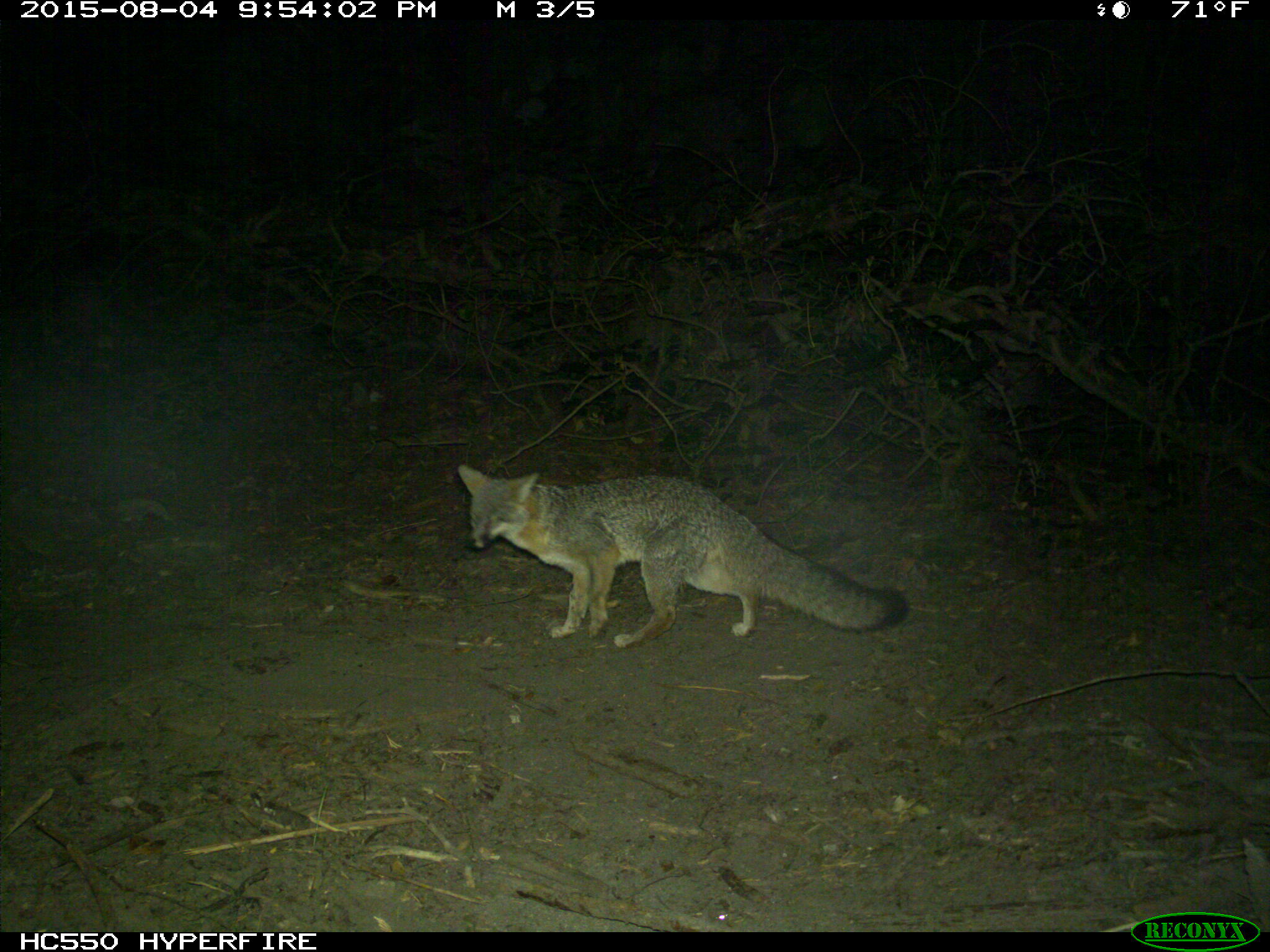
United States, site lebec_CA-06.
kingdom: Animalia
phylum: Chordata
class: Mammalia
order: Carnivora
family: Canidae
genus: Urocyon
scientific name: Urocyon cinereoargenteus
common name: gray fox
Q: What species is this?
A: Urocyon cinereoargenteus (gray fox).